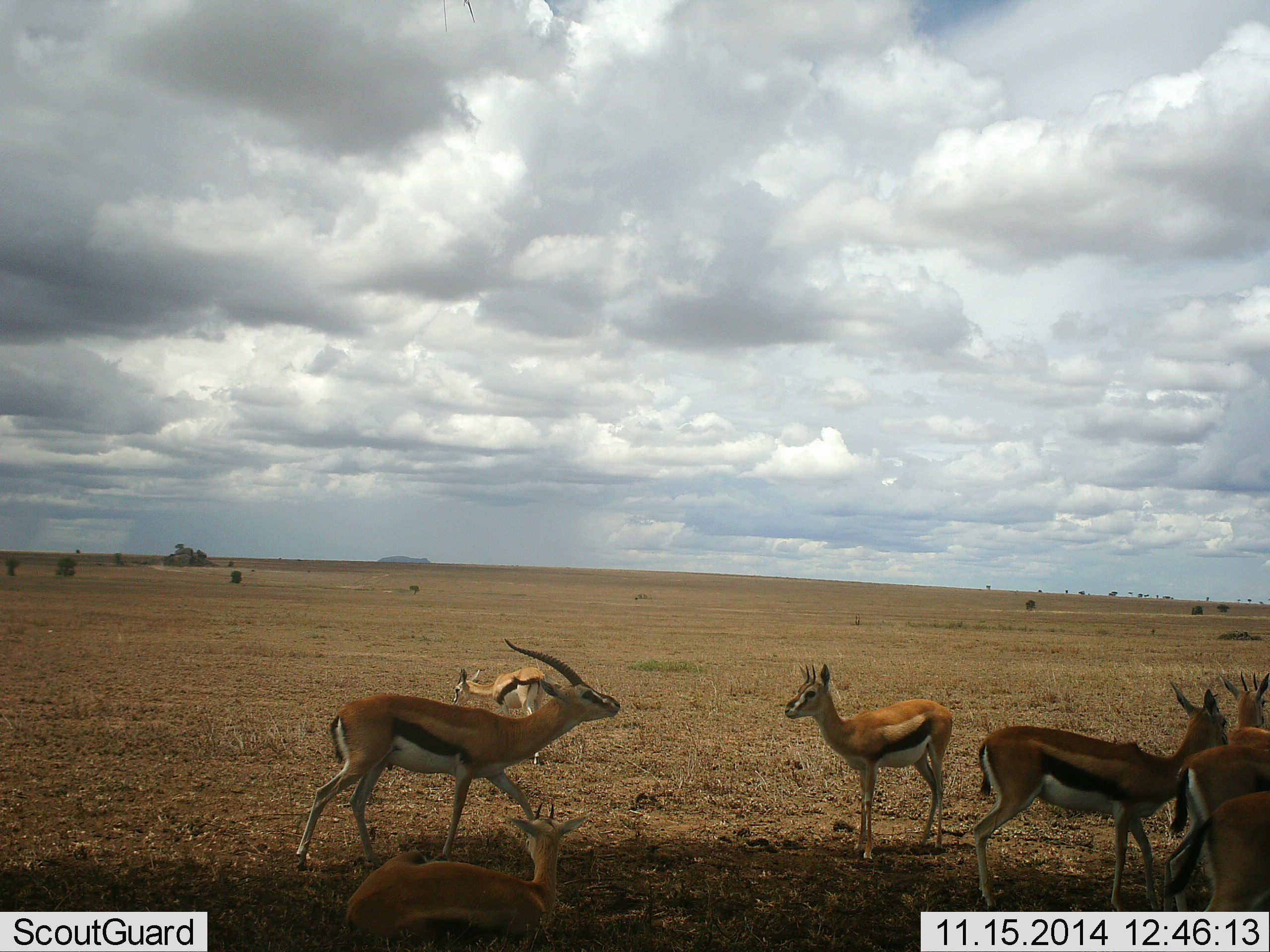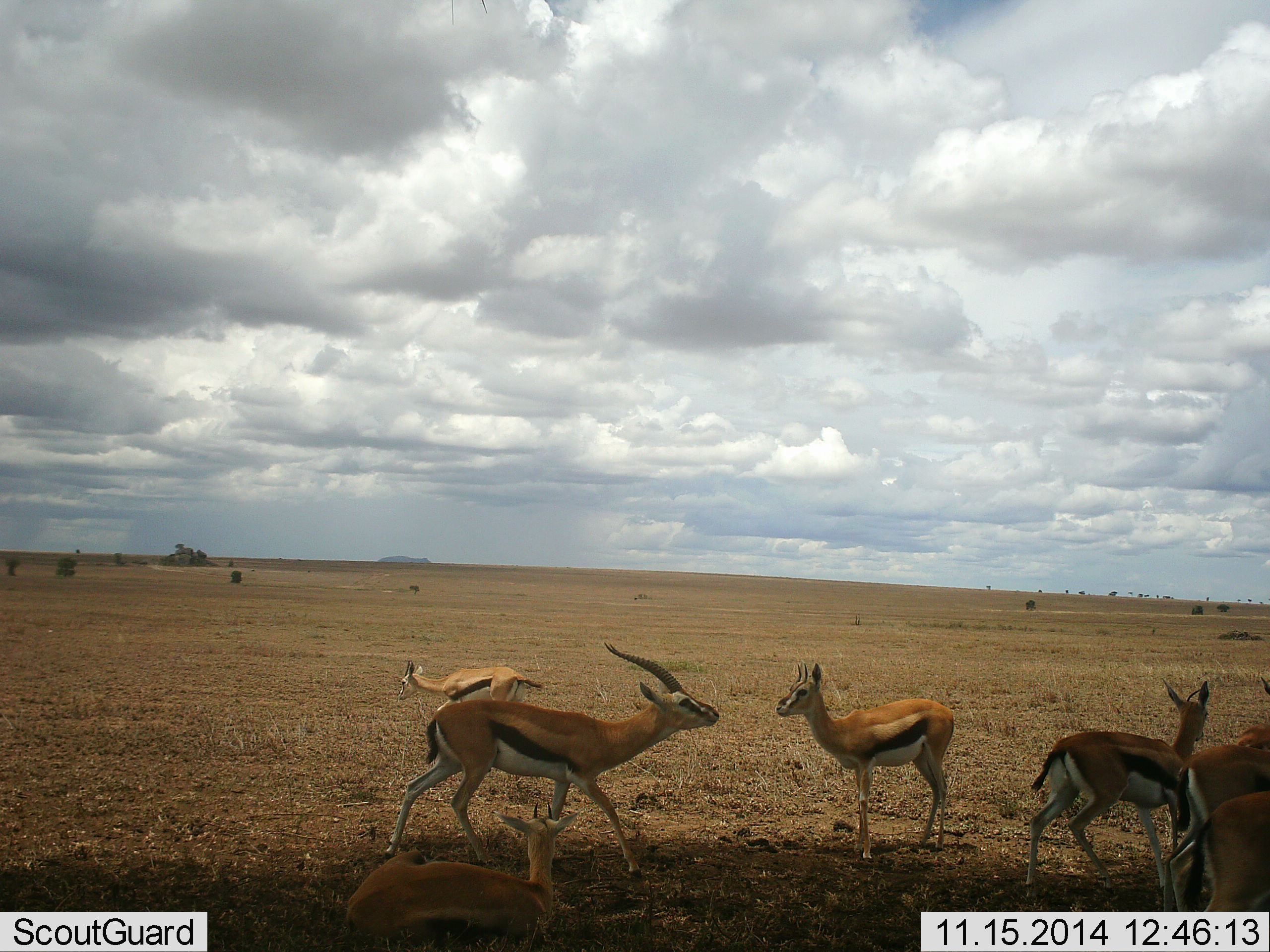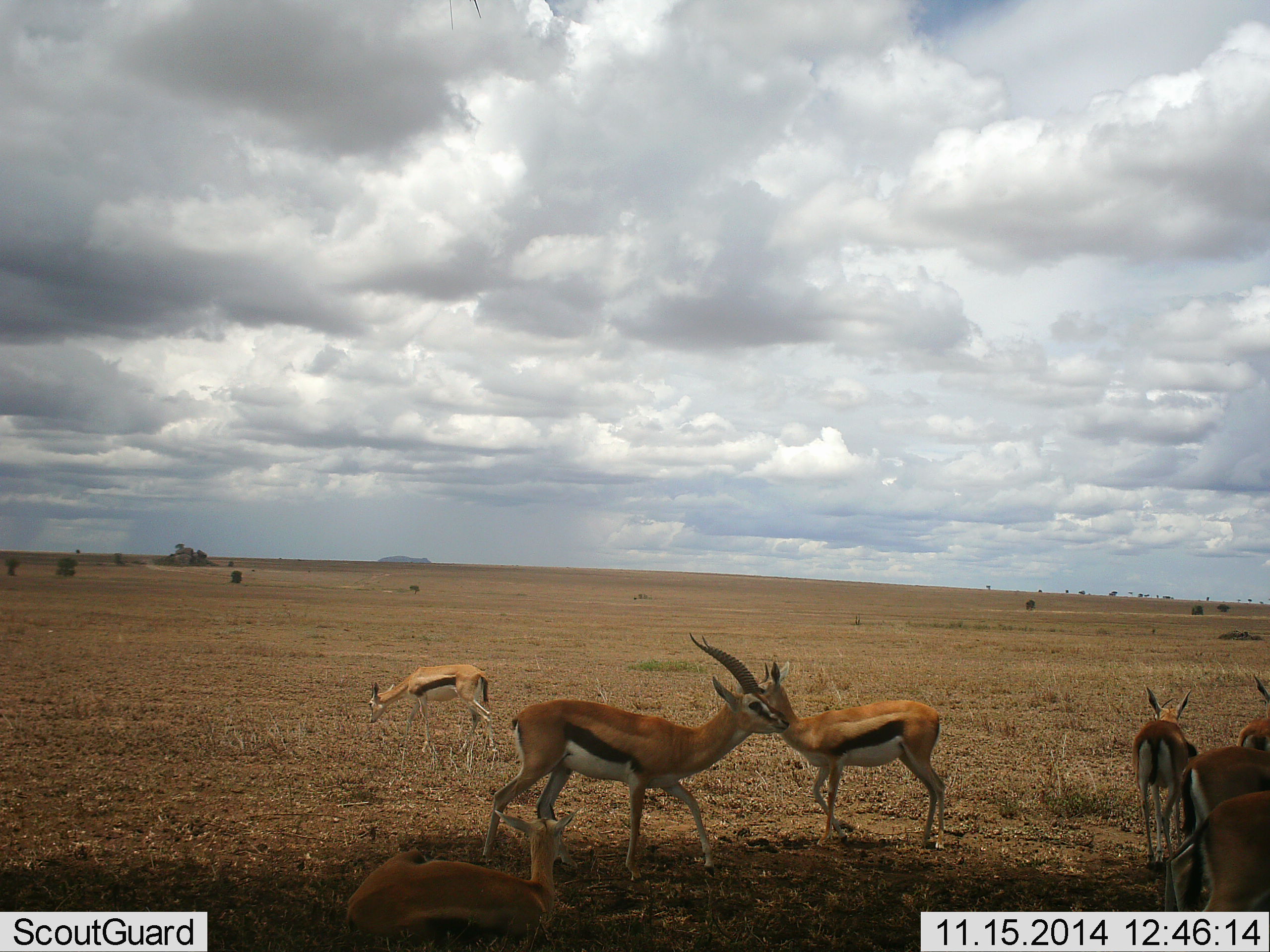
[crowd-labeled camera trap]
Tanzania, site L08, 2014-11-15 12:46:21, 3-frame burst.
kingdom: Animalia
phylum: Chordata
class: Mammalia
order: Artiodactyla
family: Bovidae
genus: Eudorcas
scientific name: Eudorcas thomsonii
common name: thomson's gazelle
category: gazellethomsons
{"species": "gazellethomsons (thomson's gazelle) (Eudorcas thomsonii)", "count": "7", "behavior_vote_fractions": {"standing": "70%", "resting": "60%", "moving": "70%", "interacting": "40%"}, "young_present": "10%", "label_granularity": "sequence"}